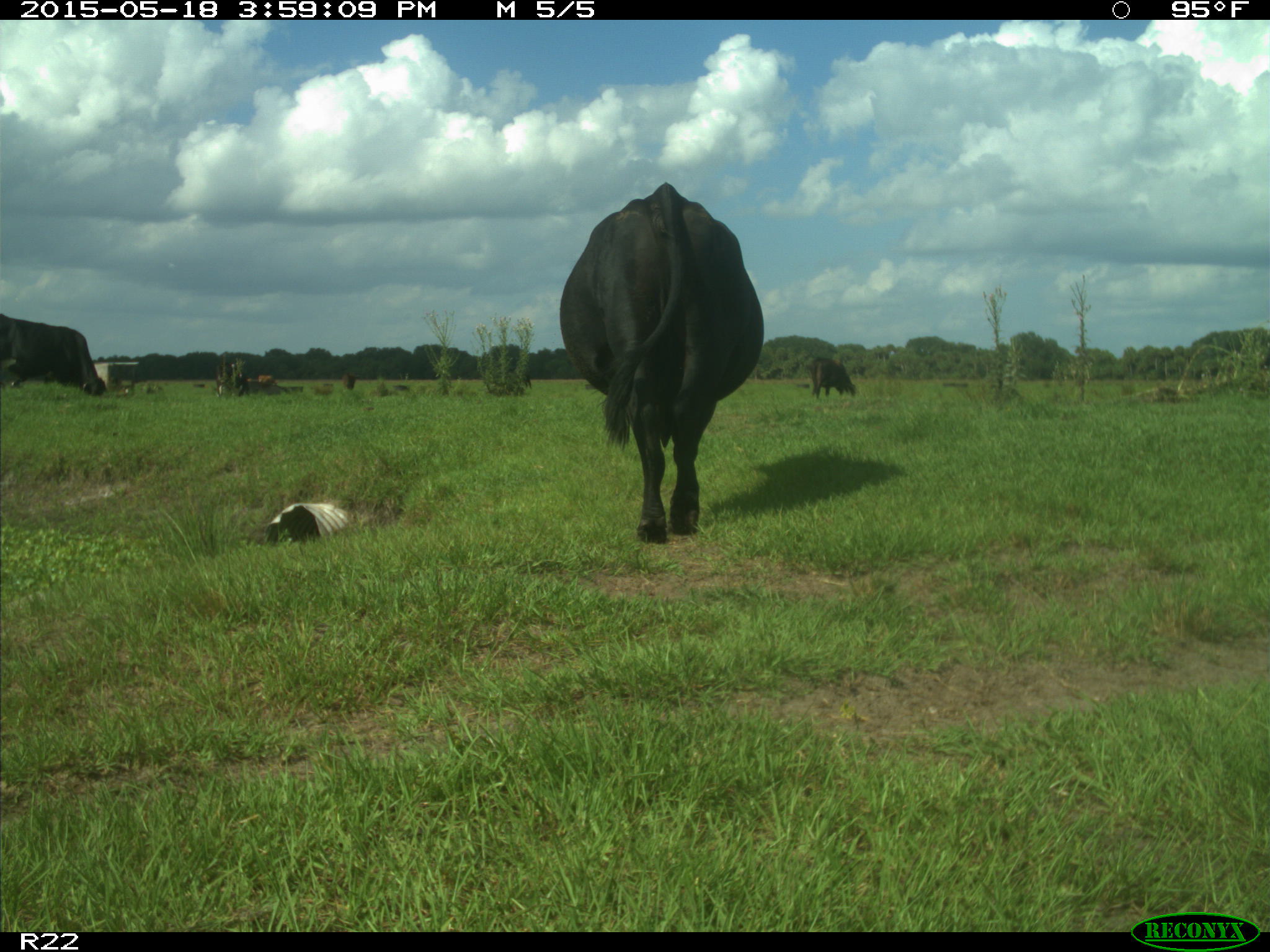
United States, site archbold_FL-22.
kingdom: Animalia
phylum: Chordata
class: Mammalia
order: Artiodactyla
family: Bovidae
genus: Bos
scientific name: Bos taurus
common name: domestic cow